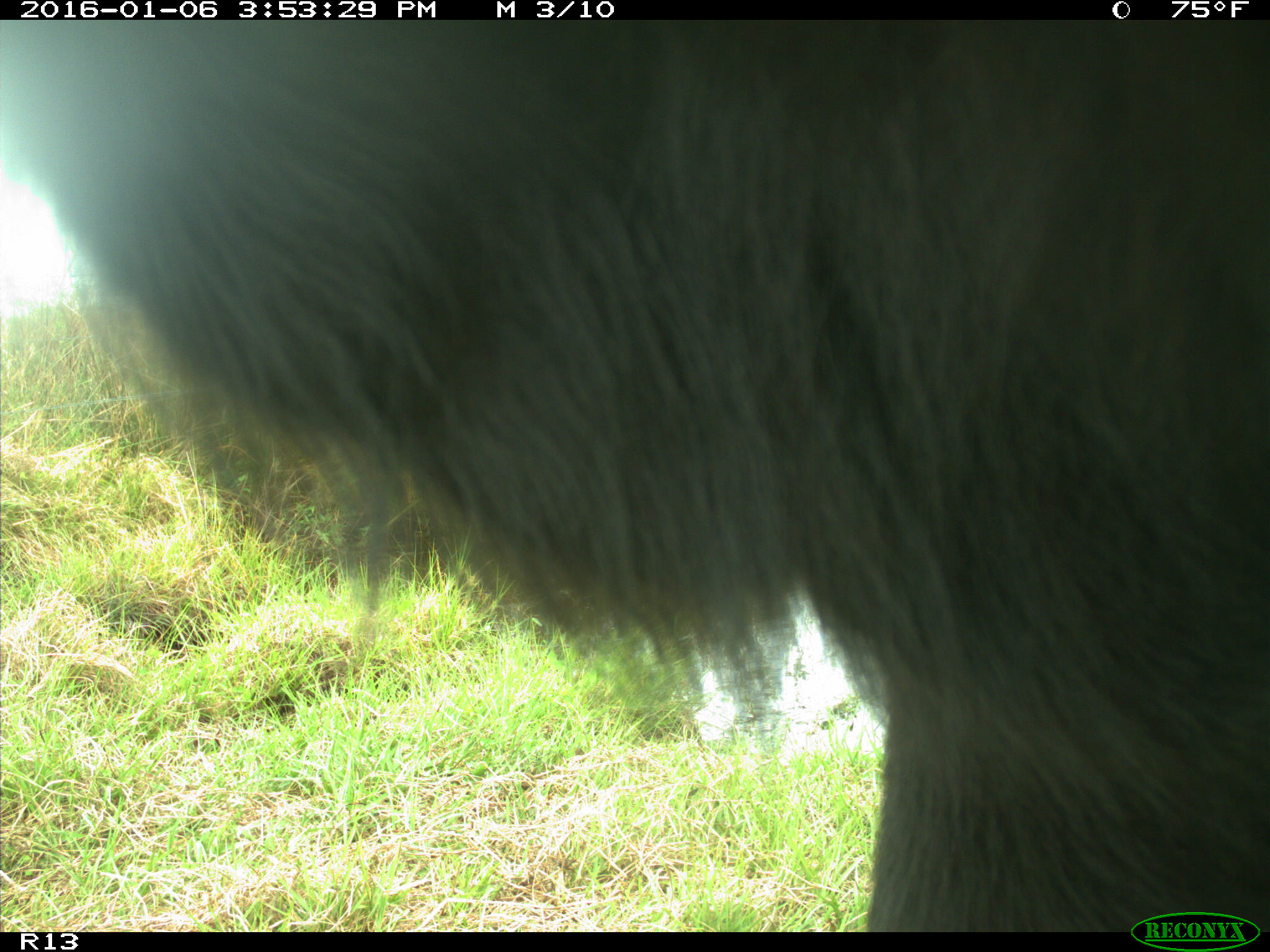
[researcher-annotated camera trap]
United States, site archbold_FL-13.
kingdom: Animalia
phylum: Chordata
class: Mammalia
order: Artiodactyla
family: Bovidae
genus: Bos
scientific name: Bos taurus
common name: domestic cow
Bos taurus (domestic cow).